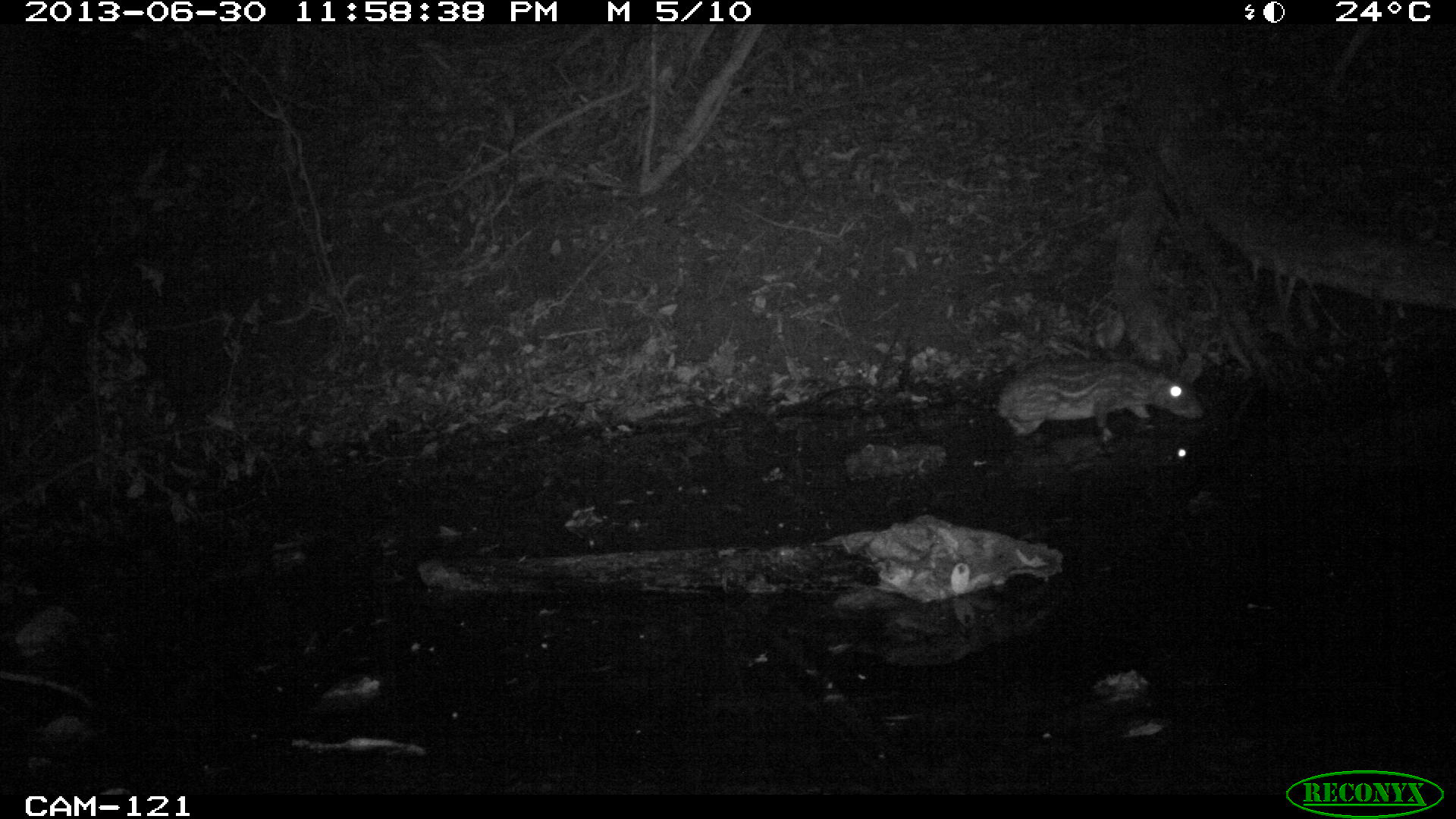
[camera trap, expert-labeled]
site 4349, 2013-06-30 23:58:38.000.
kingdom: Animalia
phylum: Chordata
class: Mammalia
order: Rodentia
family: Cuniculidae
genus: Cuniculus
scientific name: Cuniculus paca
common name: lowland paca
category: agouti paca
Agouti paca (lowland paca) (Cuniculus paca), count 1.